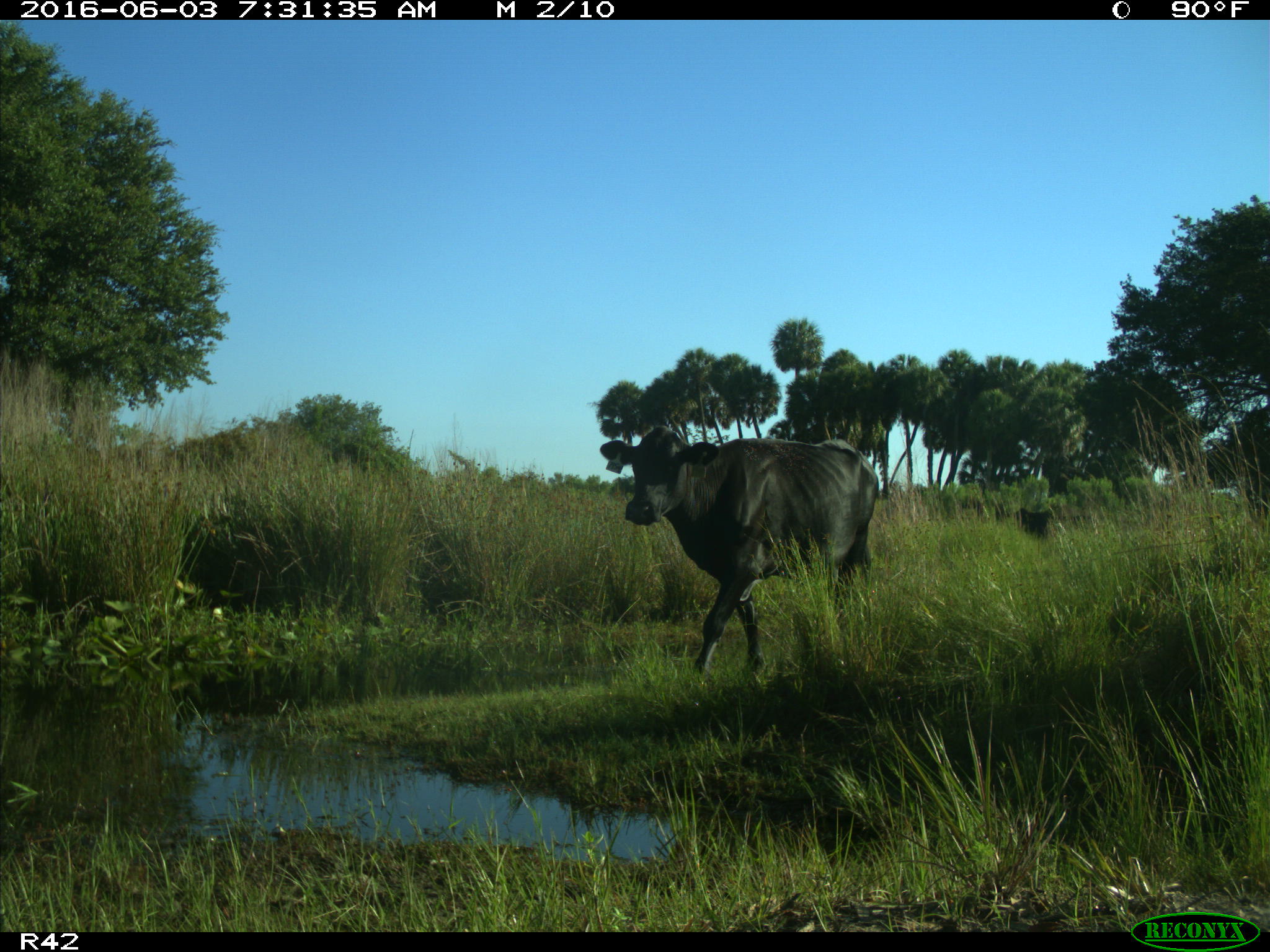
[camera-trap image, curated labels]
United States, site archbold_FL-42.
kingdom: Animalia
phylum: Chordata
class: Mammalia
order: Artiodactyla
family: Bovidae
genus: Bos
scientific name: Bos taurus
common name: domestic cow